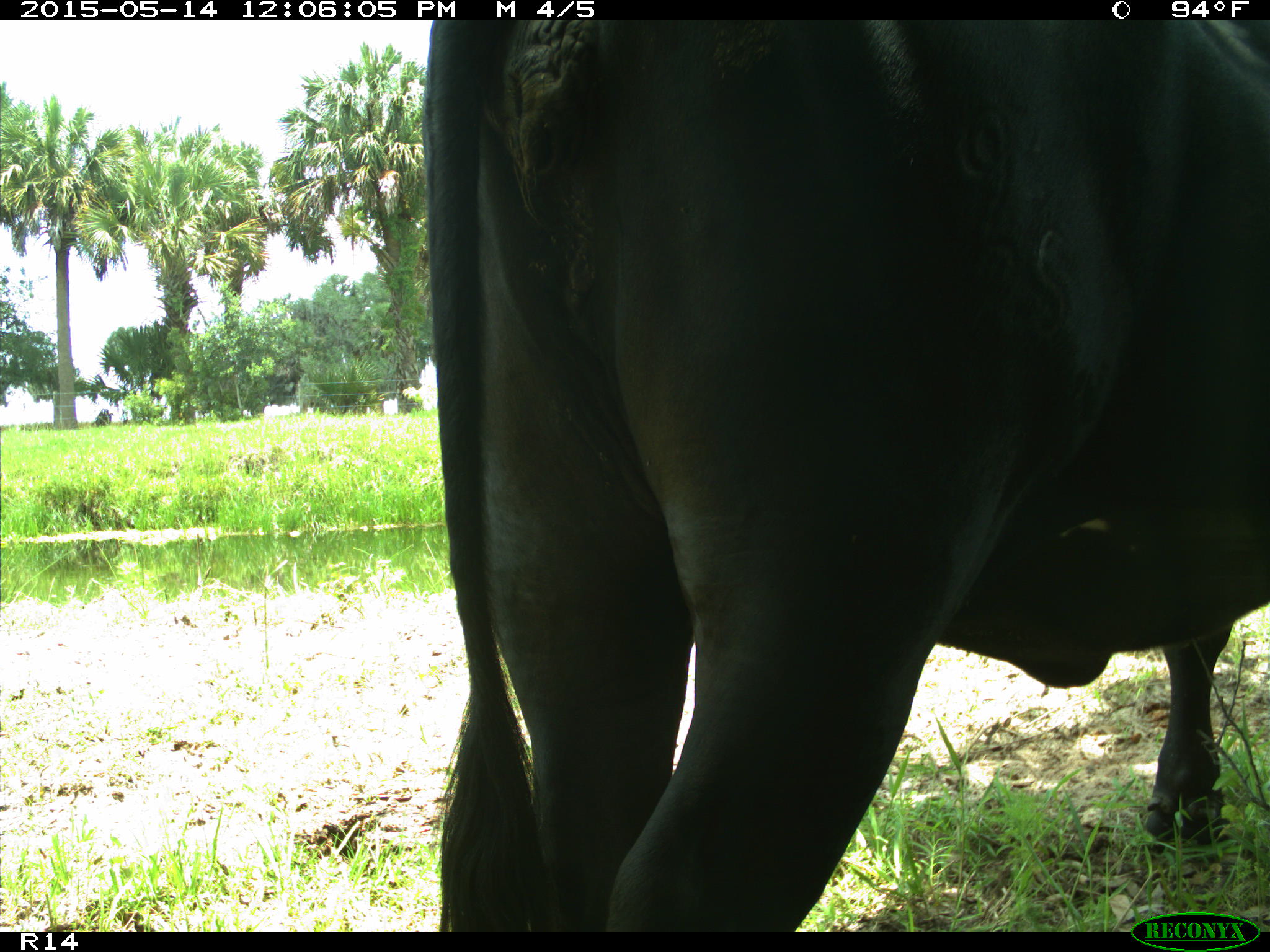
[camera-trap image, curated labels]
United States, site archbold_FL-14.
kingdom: Animalia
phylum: Chordata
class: Mammalia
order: Artiodactyla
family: Bovidae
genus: Bos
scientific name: Bos taurus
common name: domestic cow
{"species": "Bos taurus (domestic cow)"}